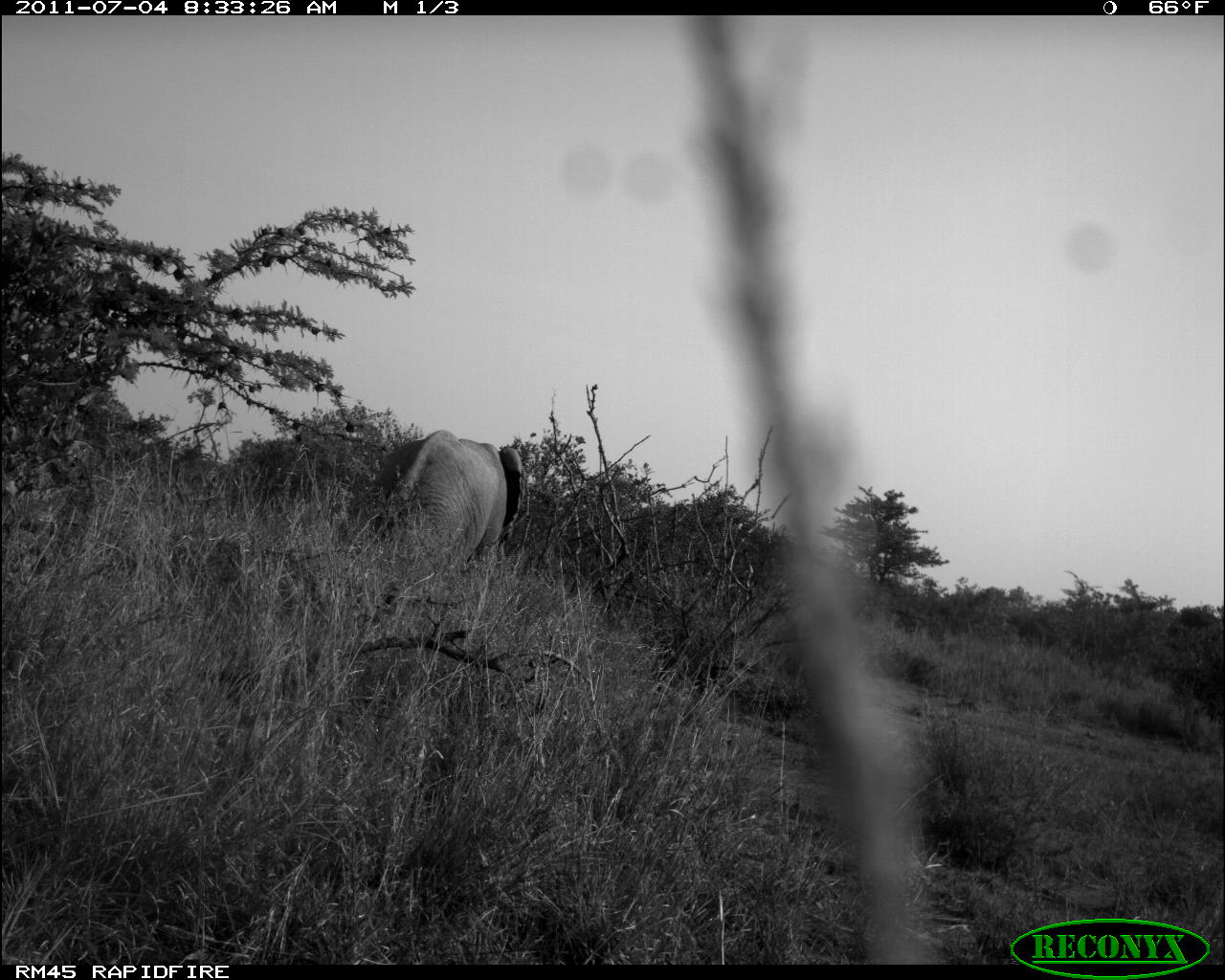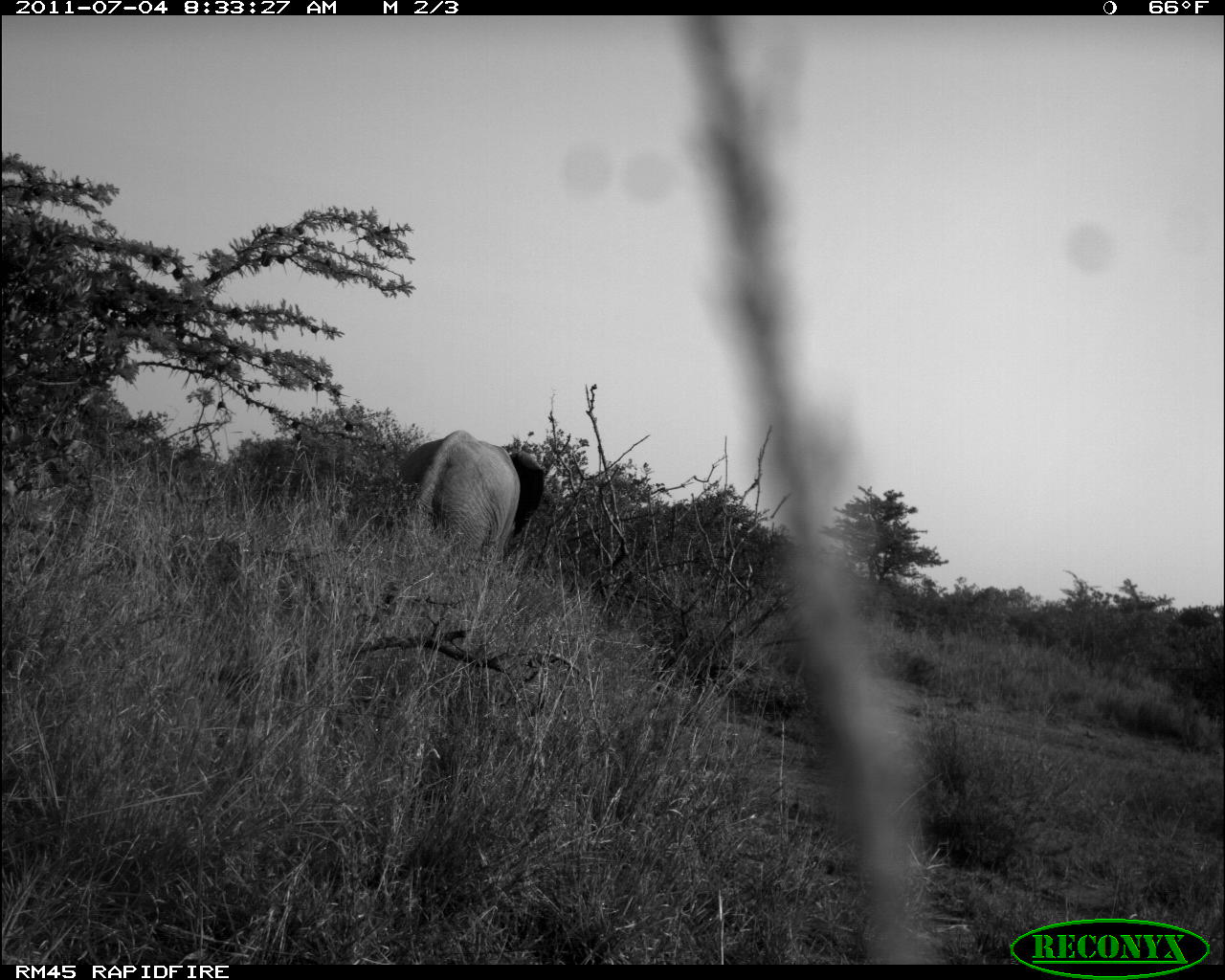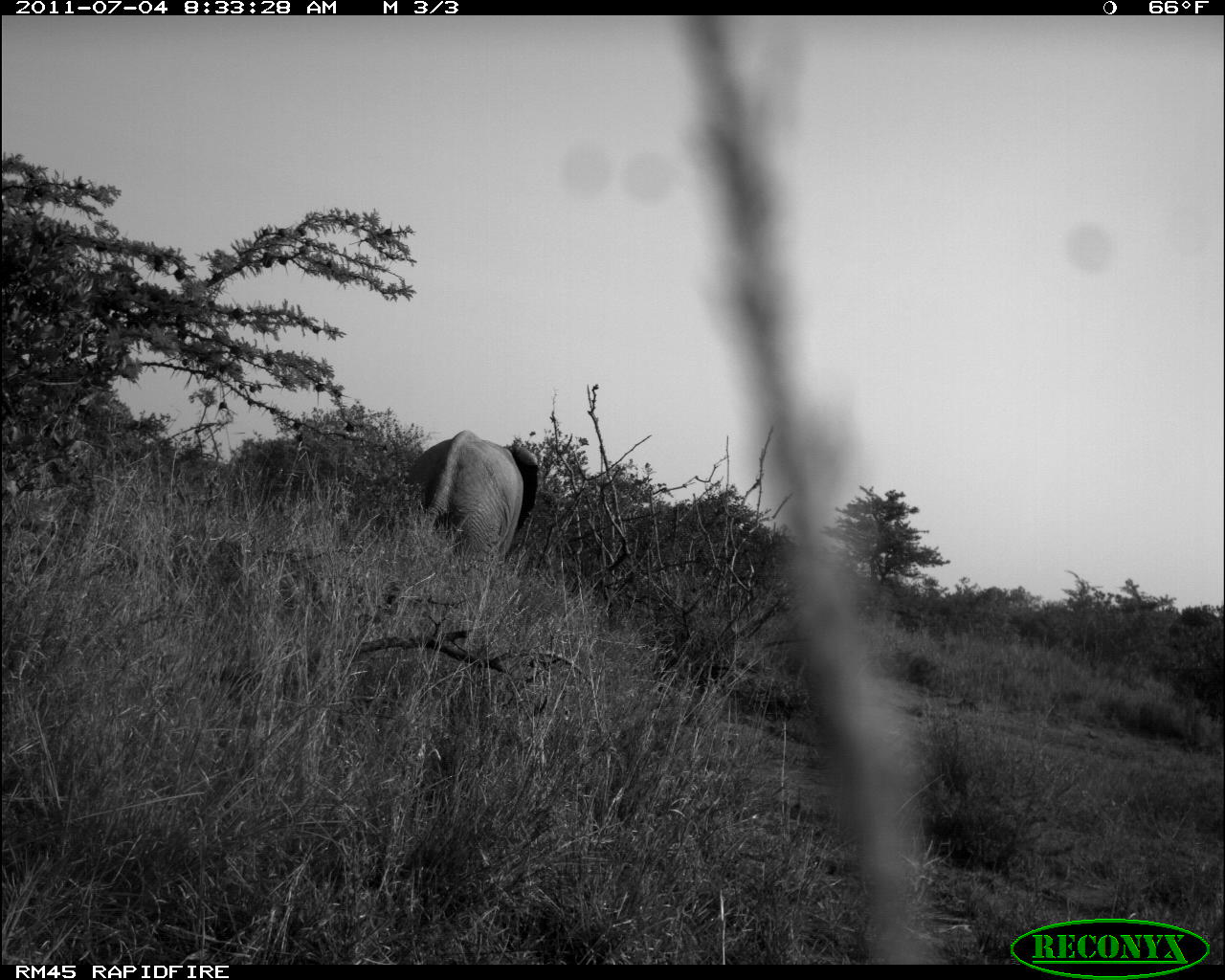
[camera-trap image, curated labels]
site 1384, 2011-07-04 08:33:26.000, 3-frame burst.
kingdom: Animalia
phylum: Chordata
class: Mammalia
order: Proboscidea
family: Elephantidae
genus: Loxodonta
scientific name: Loxodonta africana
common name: african bush elephant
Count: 1.